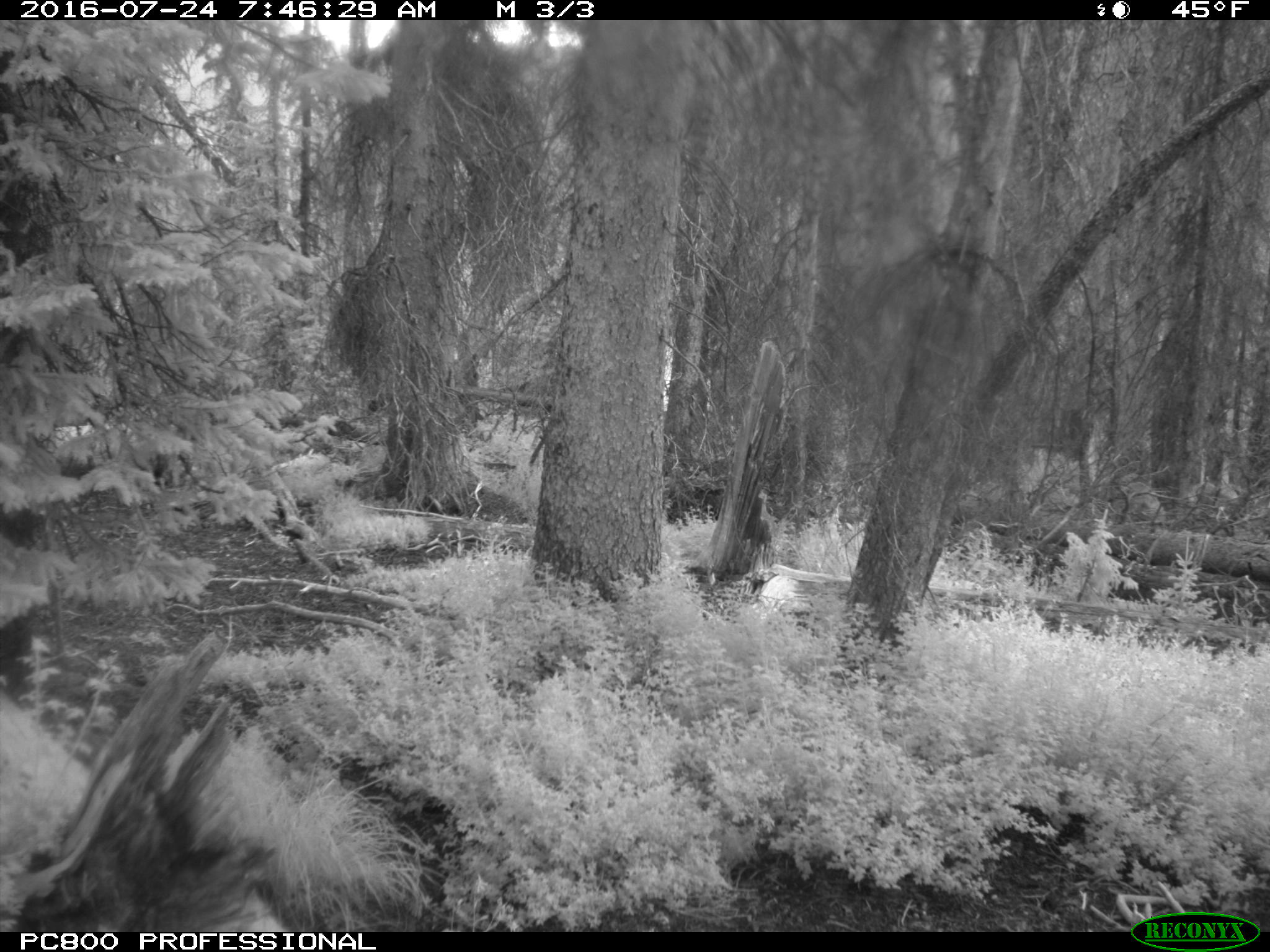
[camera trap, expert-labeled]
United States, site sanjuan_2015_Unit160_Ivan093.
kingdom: Animalia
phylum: Chordata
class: Mammalia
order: Artiodactyla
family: Cervidae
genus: Cervus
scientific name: Cervus elaphus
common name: red deer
Cervus elaphus (red deer).